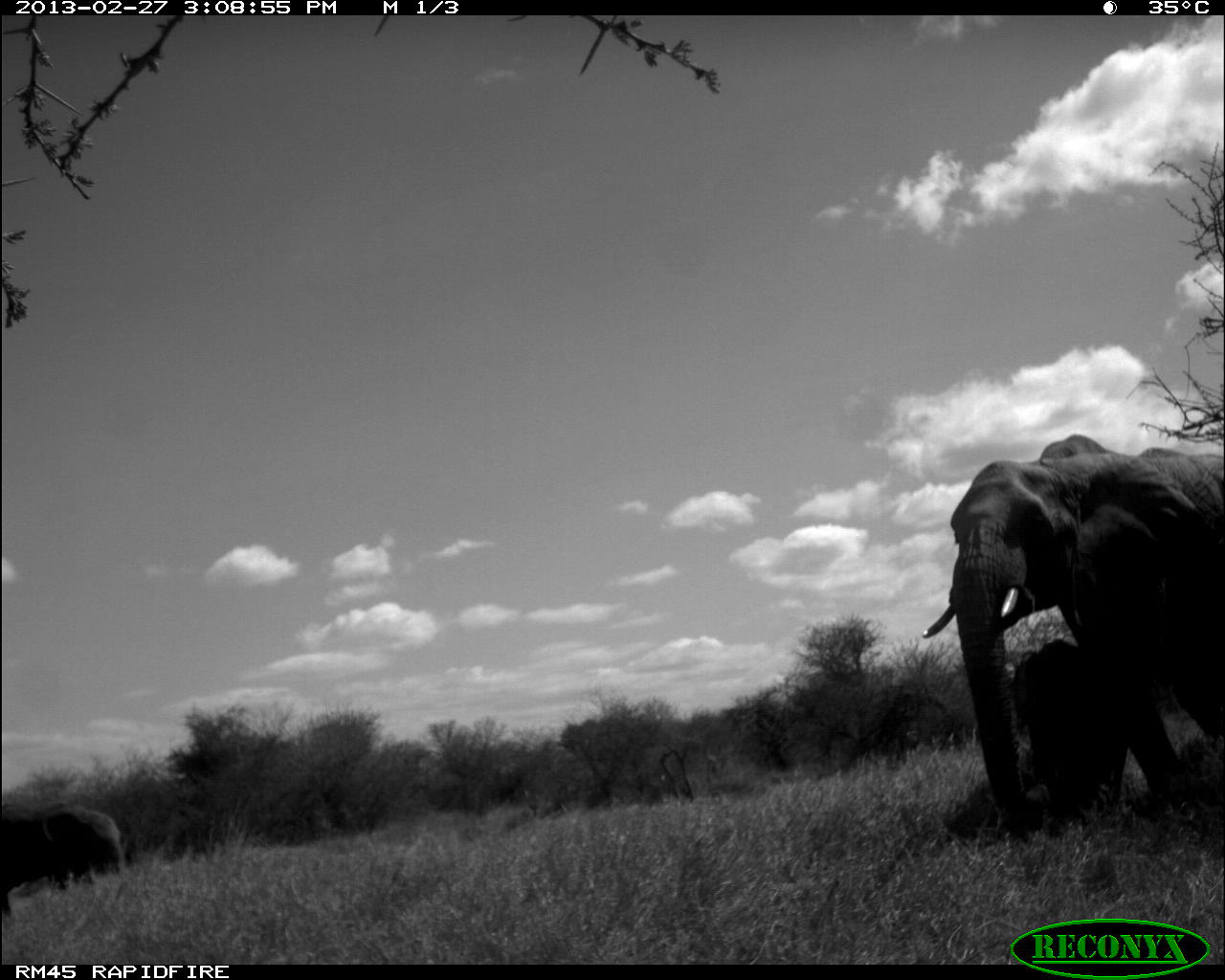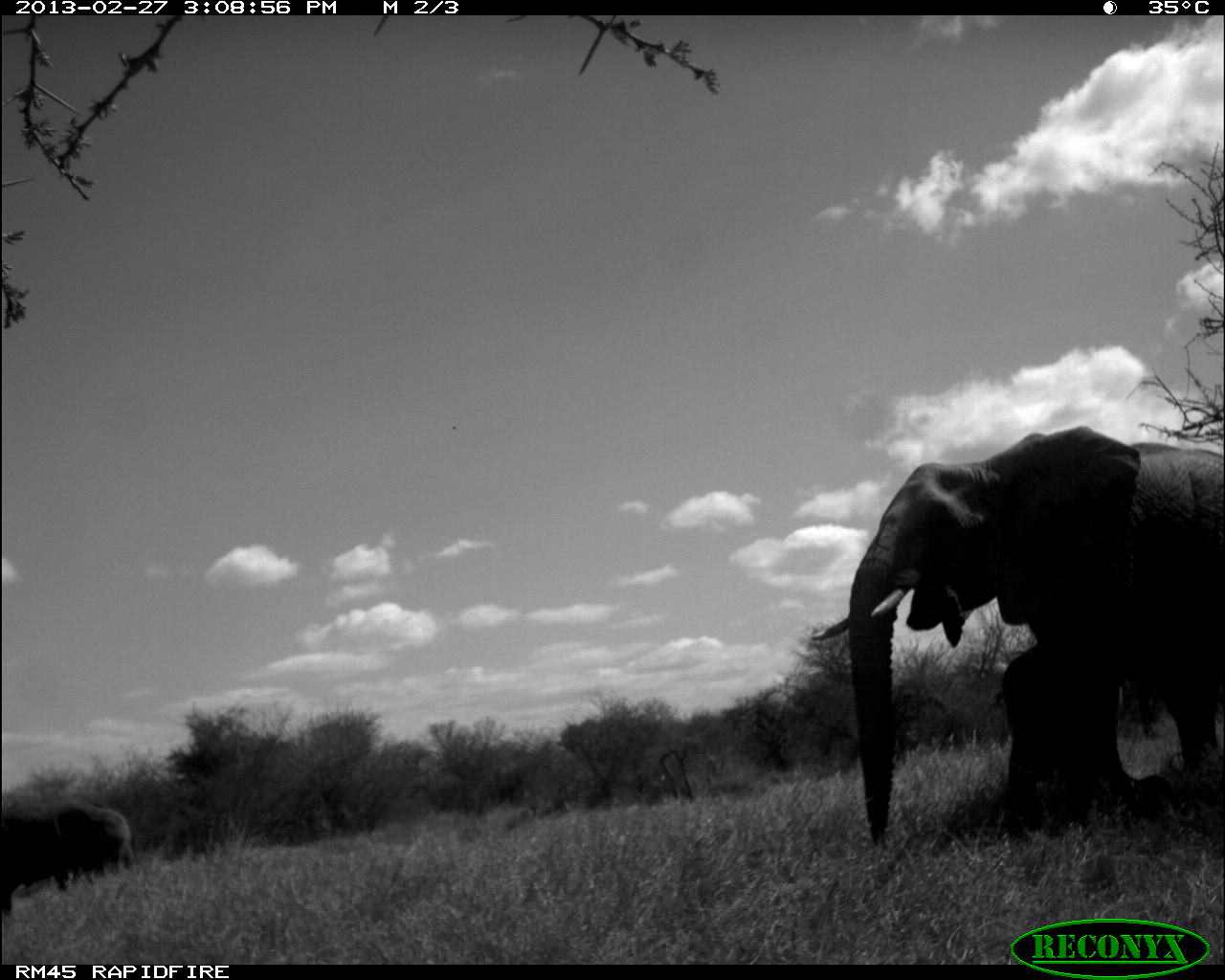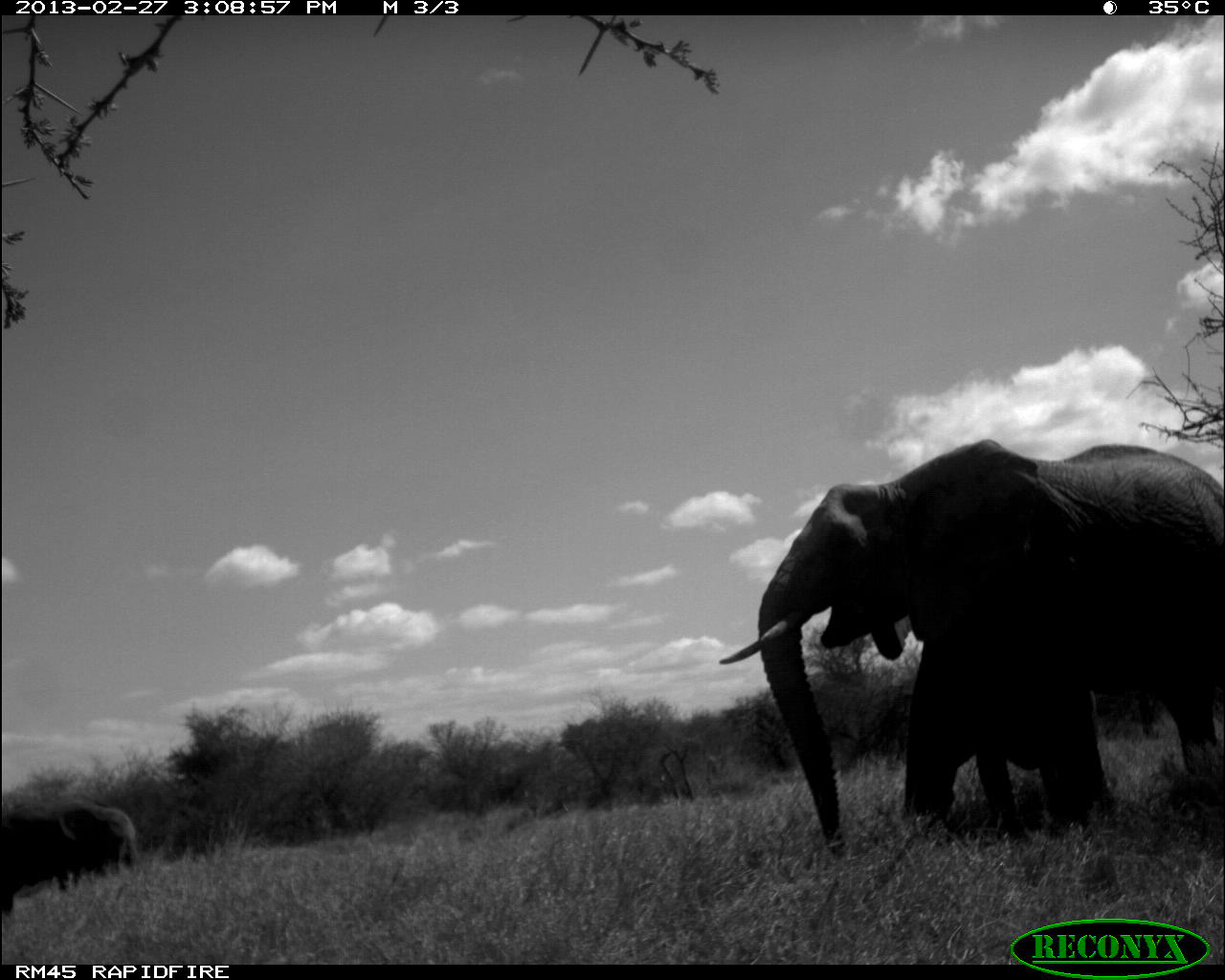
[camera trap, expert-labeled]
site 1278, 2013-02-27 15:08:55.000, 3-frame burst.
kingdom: Animalia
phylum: Chordata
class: Mammalia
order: Proboscidea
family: Elephantidae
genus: Loxodonta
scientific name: Loxodonta africana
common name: african bush elephant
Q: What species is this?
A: Loxodonta africana (african bush elephant).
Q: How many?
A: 3.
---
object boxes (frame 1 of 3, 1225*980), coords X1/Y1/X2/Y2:
loxodonta africana: 919/433/1225/838; 1016/633/1136/822; 0/801/133/912